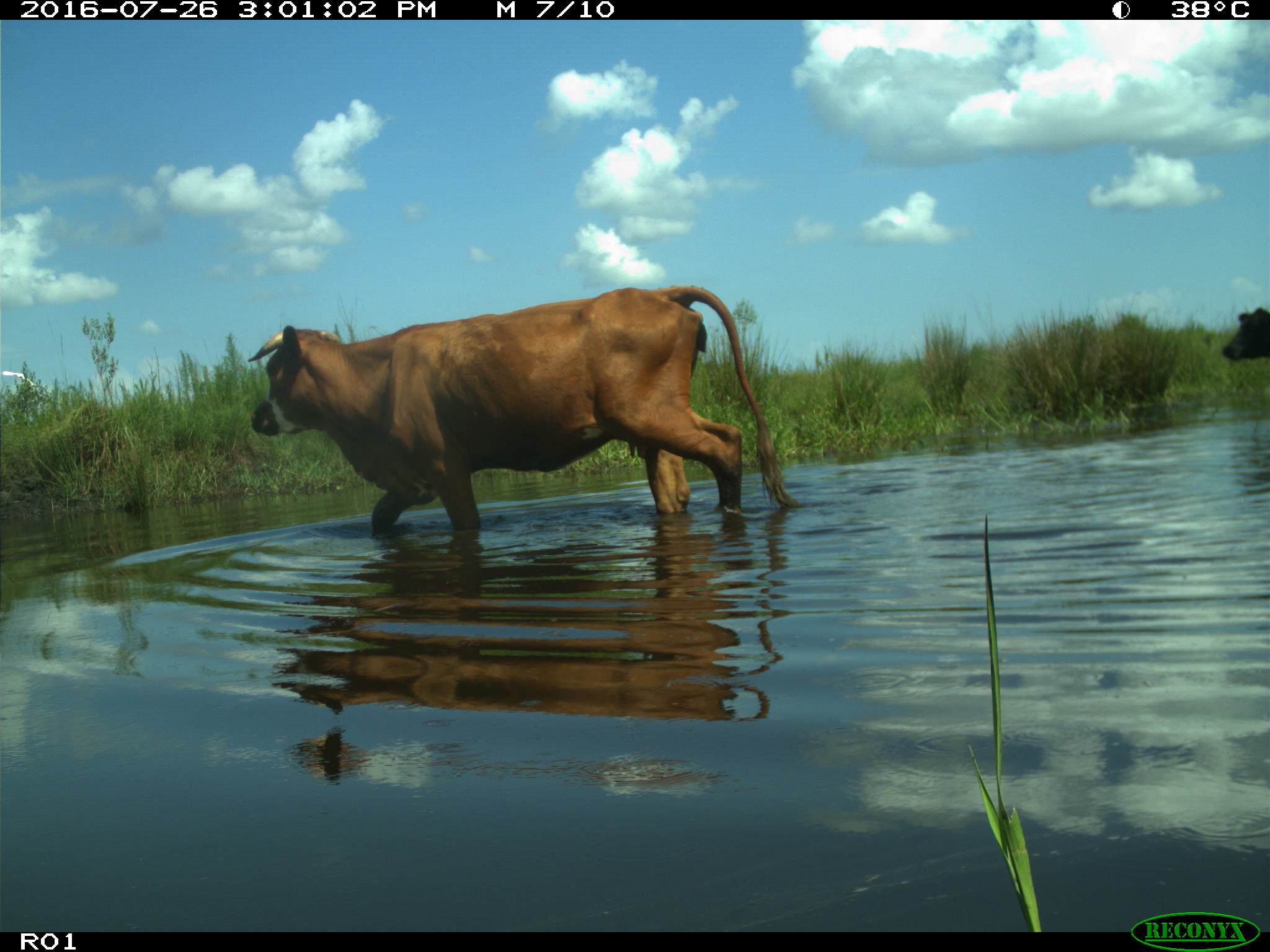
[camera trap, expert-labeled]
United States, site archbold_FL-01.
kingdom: Animalia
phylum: Chordata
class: Mammalia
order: Artiodactyla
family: Bovidae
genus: Bos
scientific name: Bos taurus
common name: domestic cow